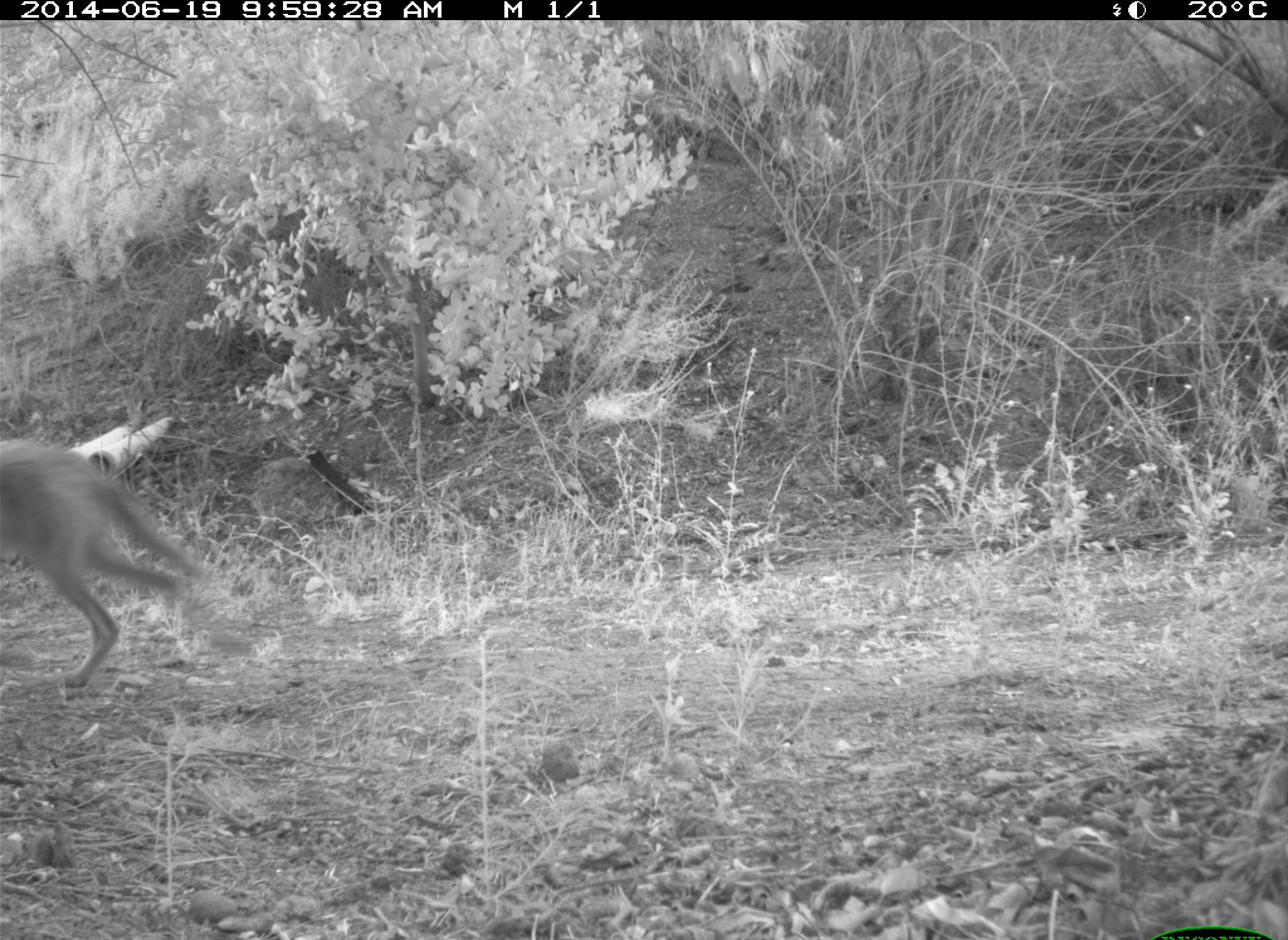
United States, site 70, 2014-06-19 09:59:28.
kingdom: Animalia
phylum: Chordata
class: Mammalia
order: Carnivora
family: Canidae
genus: Canis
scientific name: Canis latrans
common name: coyote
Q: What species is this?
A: Coyote (Canis latrans).